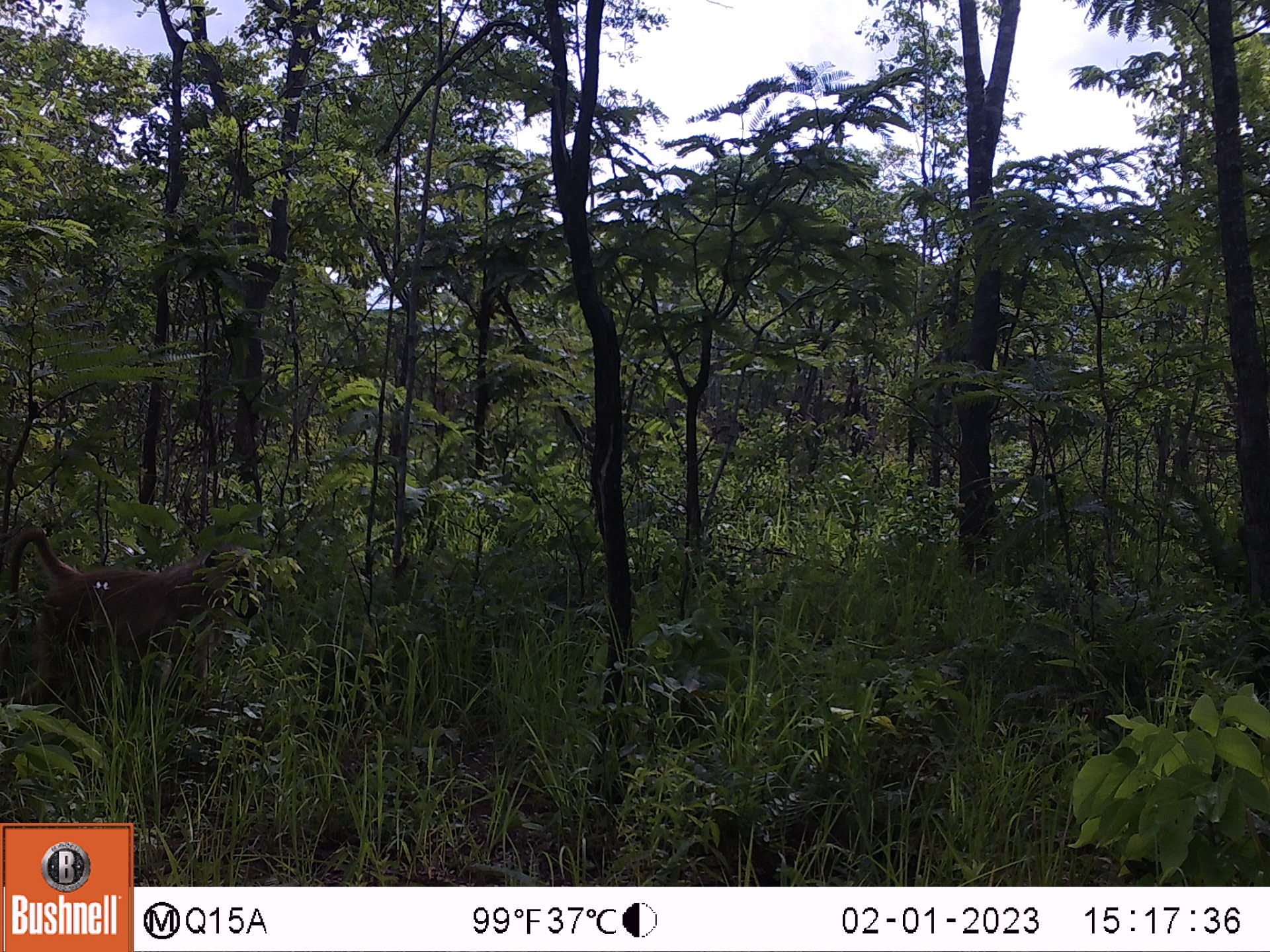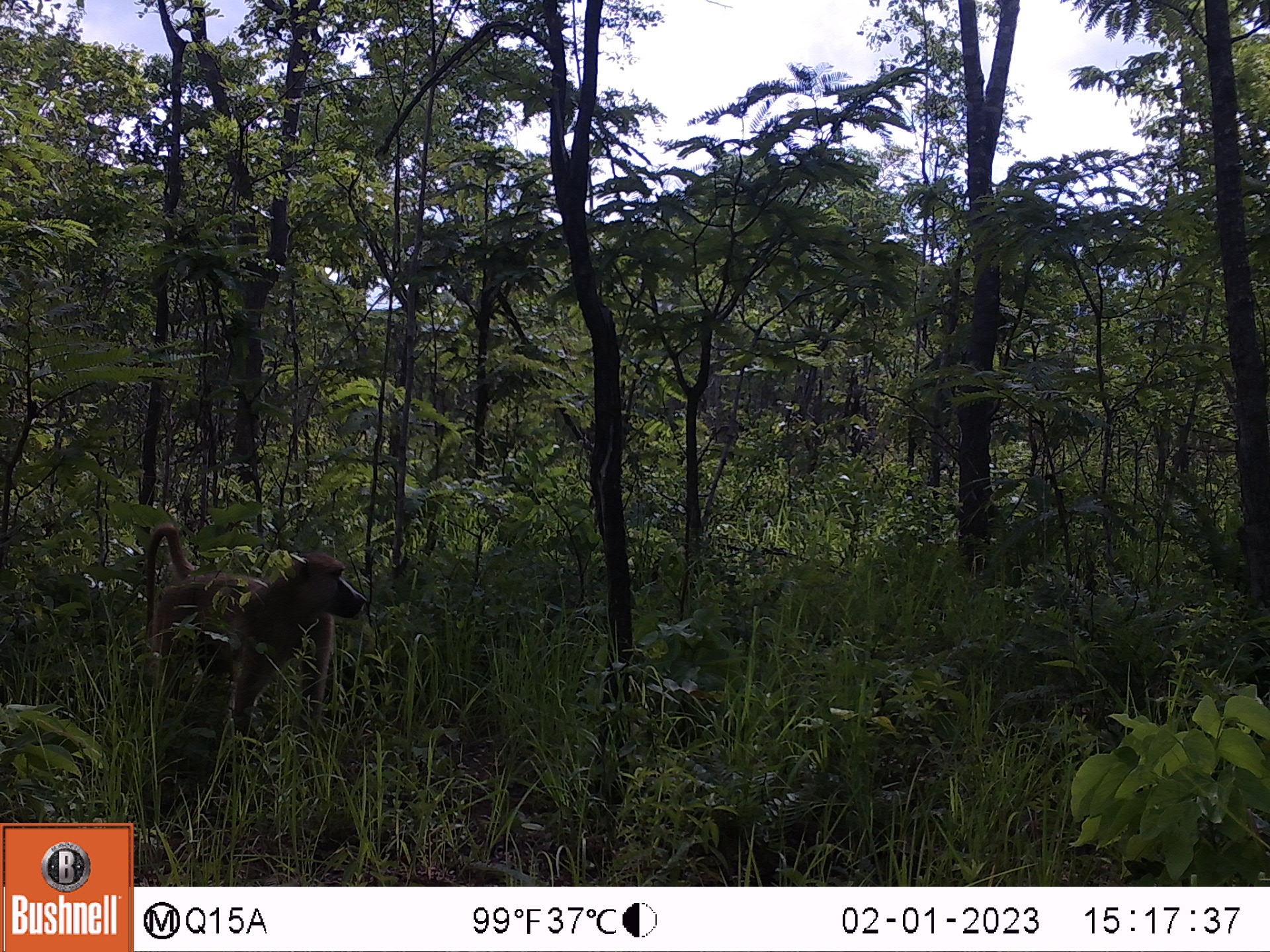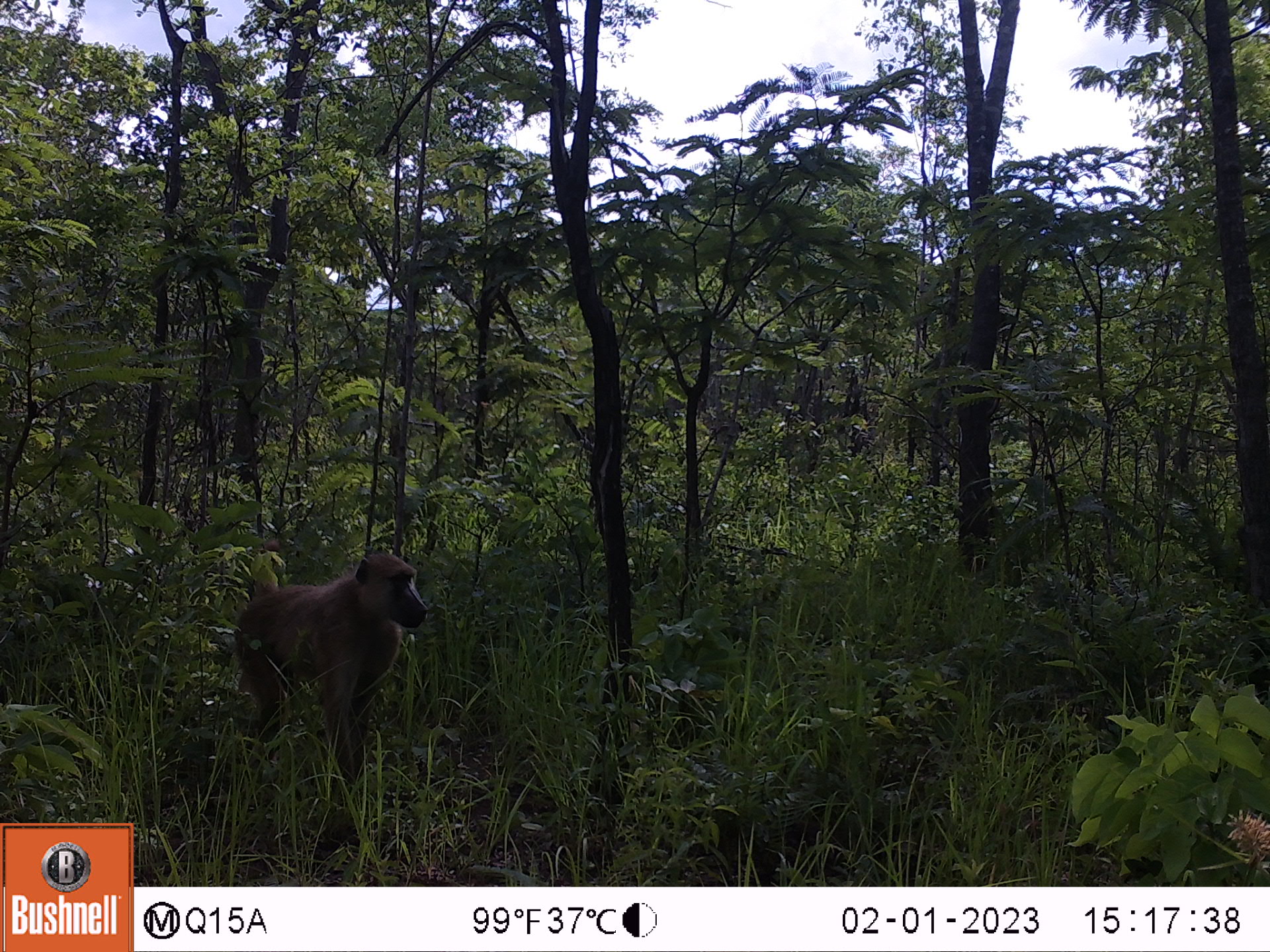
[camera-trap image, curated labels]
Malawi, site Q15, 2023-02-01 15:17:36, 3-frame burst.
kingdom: Animalia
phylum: Chordata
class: Mammalia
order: Primates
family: Cercopithecidae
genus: Papio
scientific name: Papio cynocephalus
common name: yellow baboon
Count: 1.